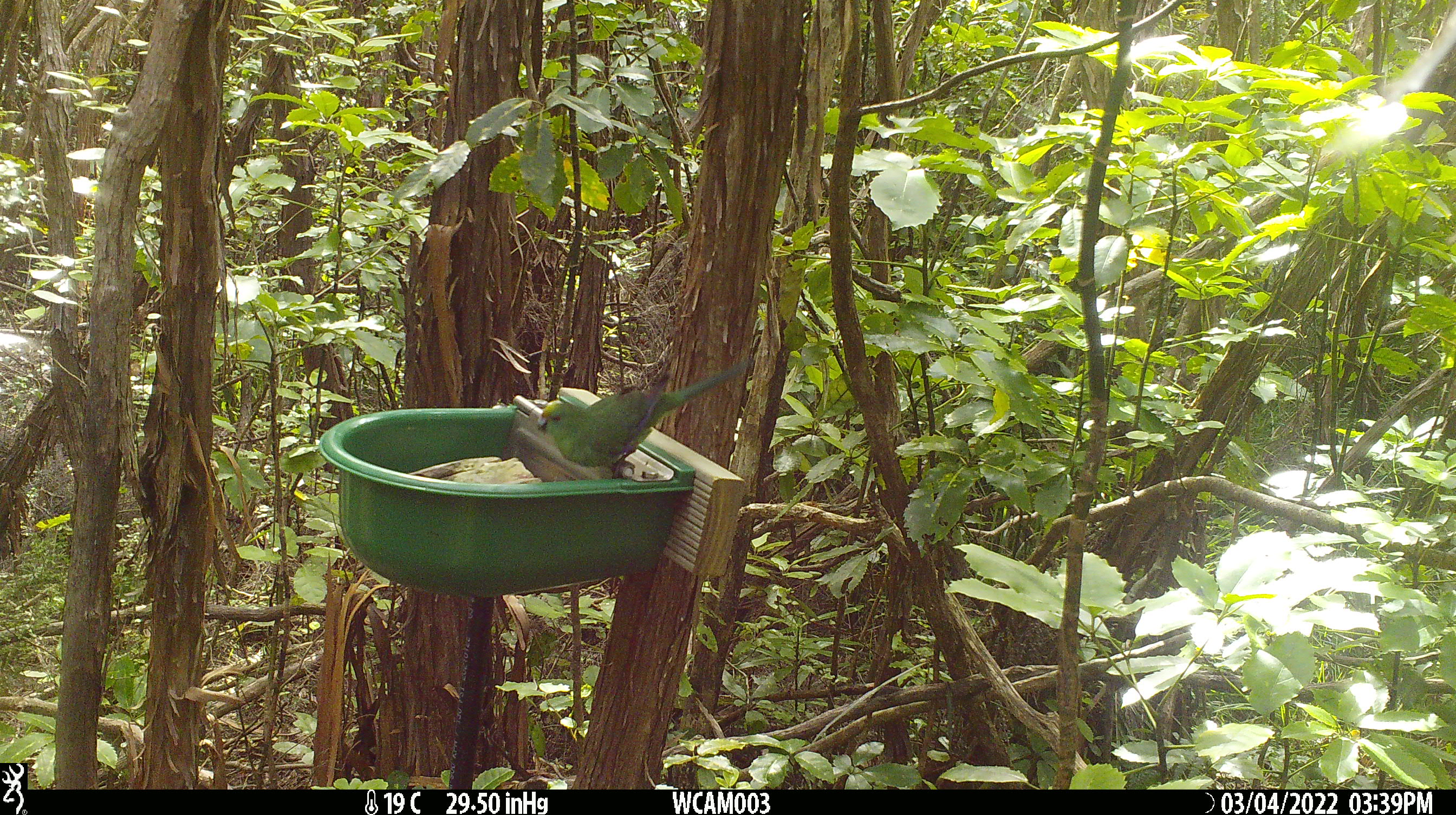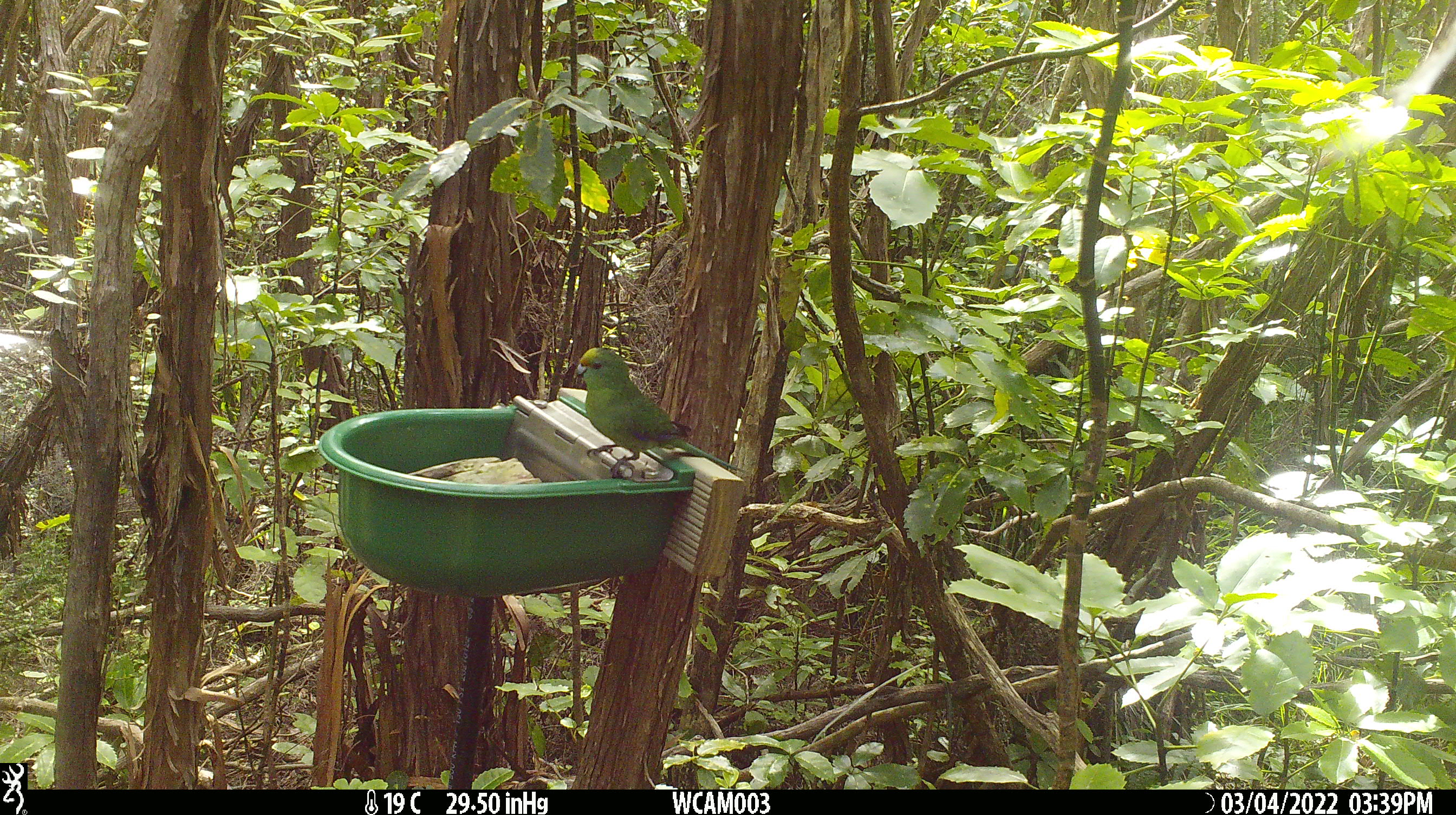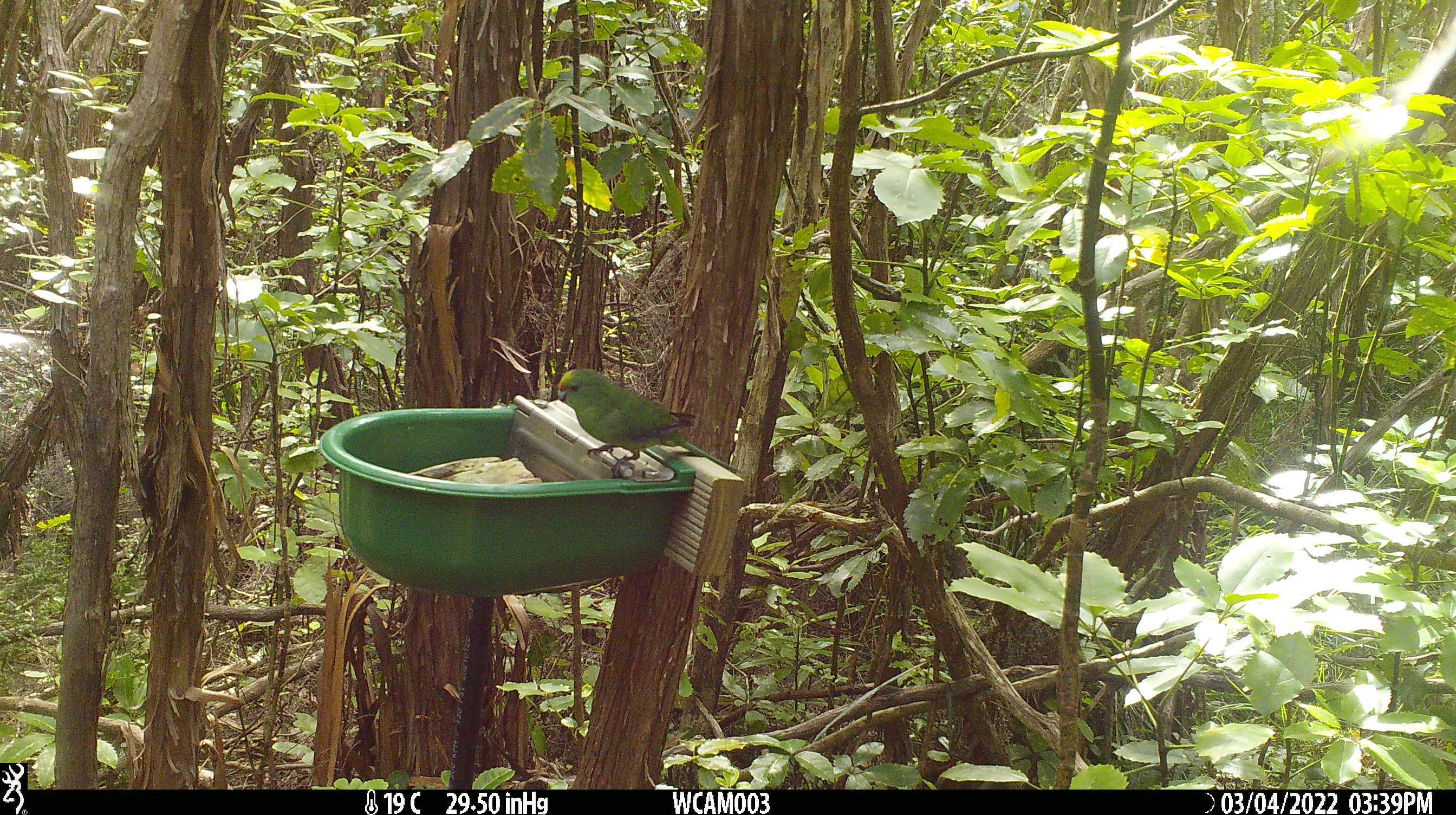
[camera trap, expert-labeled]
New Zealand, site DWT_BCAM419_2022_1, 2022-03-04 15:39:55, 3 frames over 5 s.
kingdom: Animalia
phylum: Chordata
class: Aves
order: Psittaciformes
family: Psittaculidae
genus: Cyanoramphus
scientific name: Cyanoramphus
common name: parakeet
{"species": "parakeet (Cyanoramphus)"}